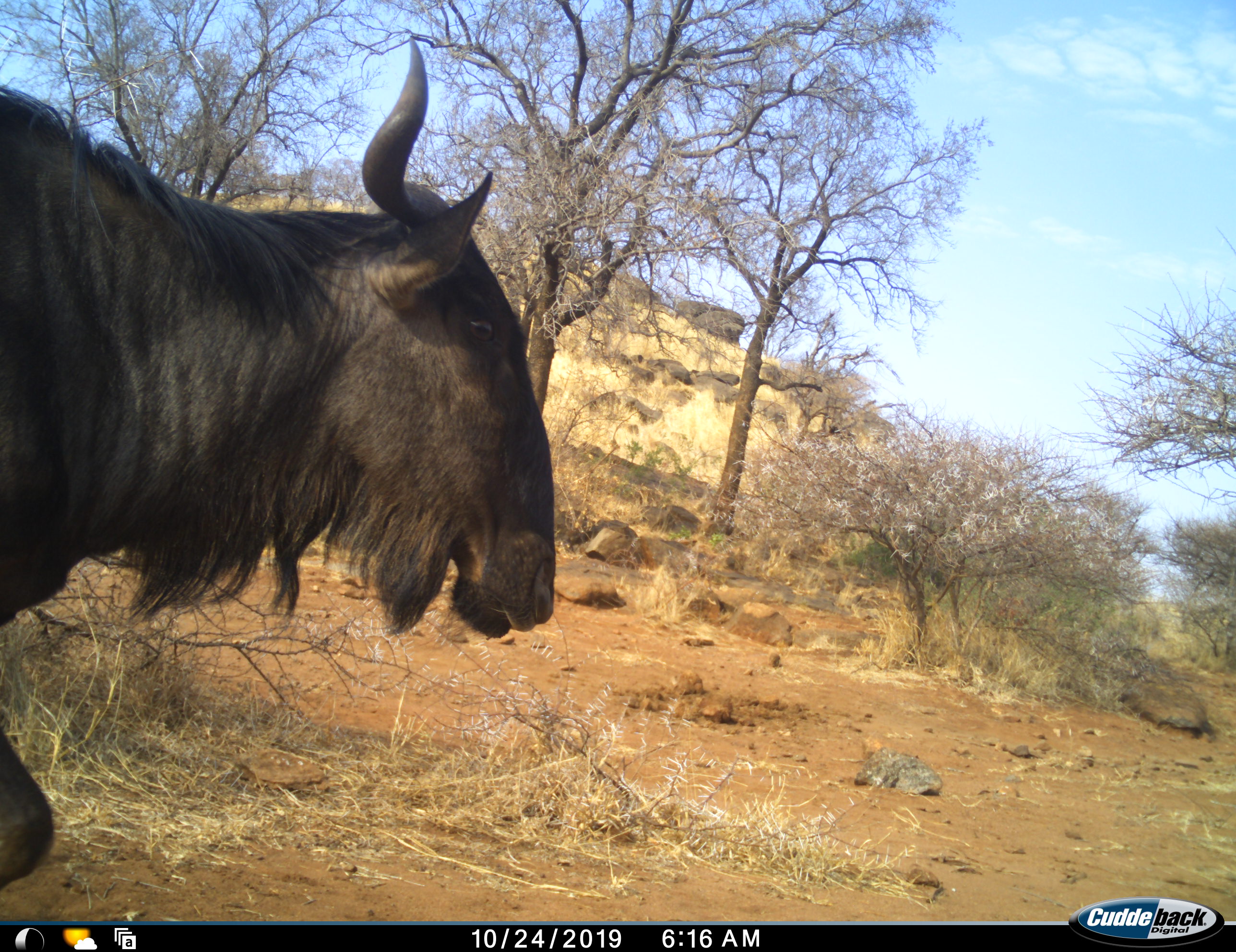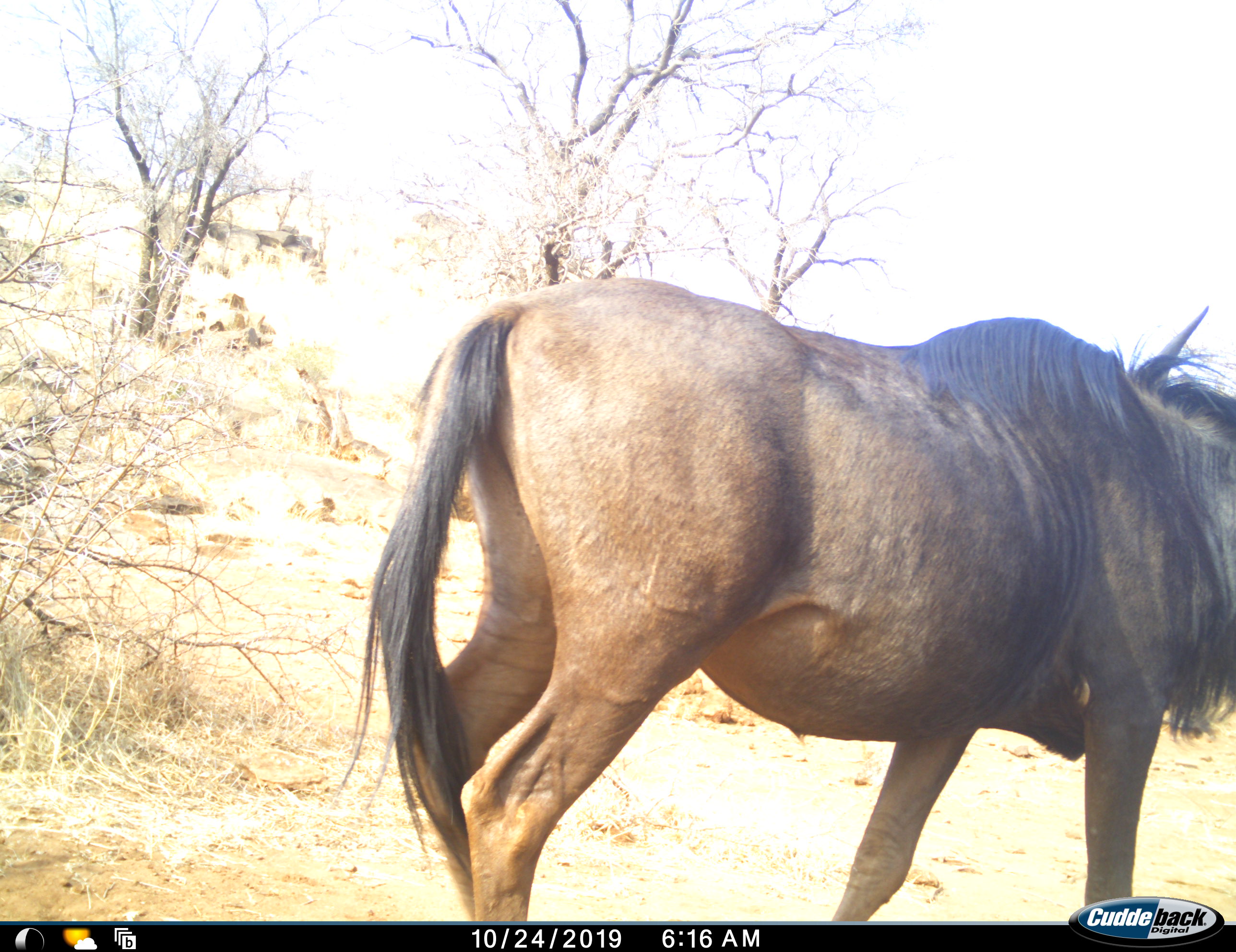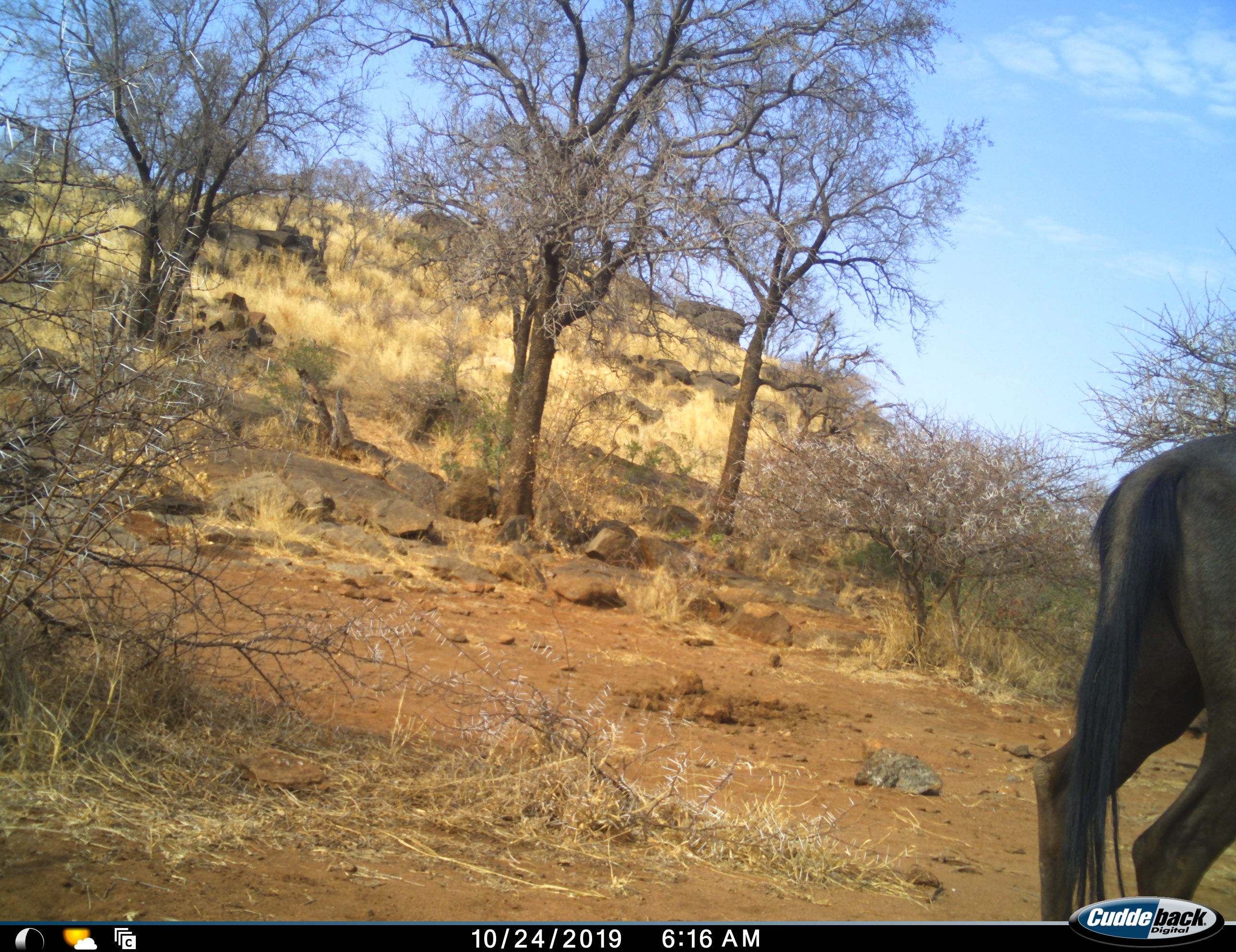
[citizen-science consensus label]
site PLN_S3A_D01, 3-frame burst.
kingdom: Animalia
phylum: Chordata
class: Mammalia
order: Artiodactyla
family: Bovidae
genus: Connochaetes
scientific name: Connochaetes taurinus taurinus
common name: blue wildebeest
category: wildebeestblue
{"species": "wildebeestblue (blue wildebeest) (Connochaetes taurinus taurinus)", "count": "1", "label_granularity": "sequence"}